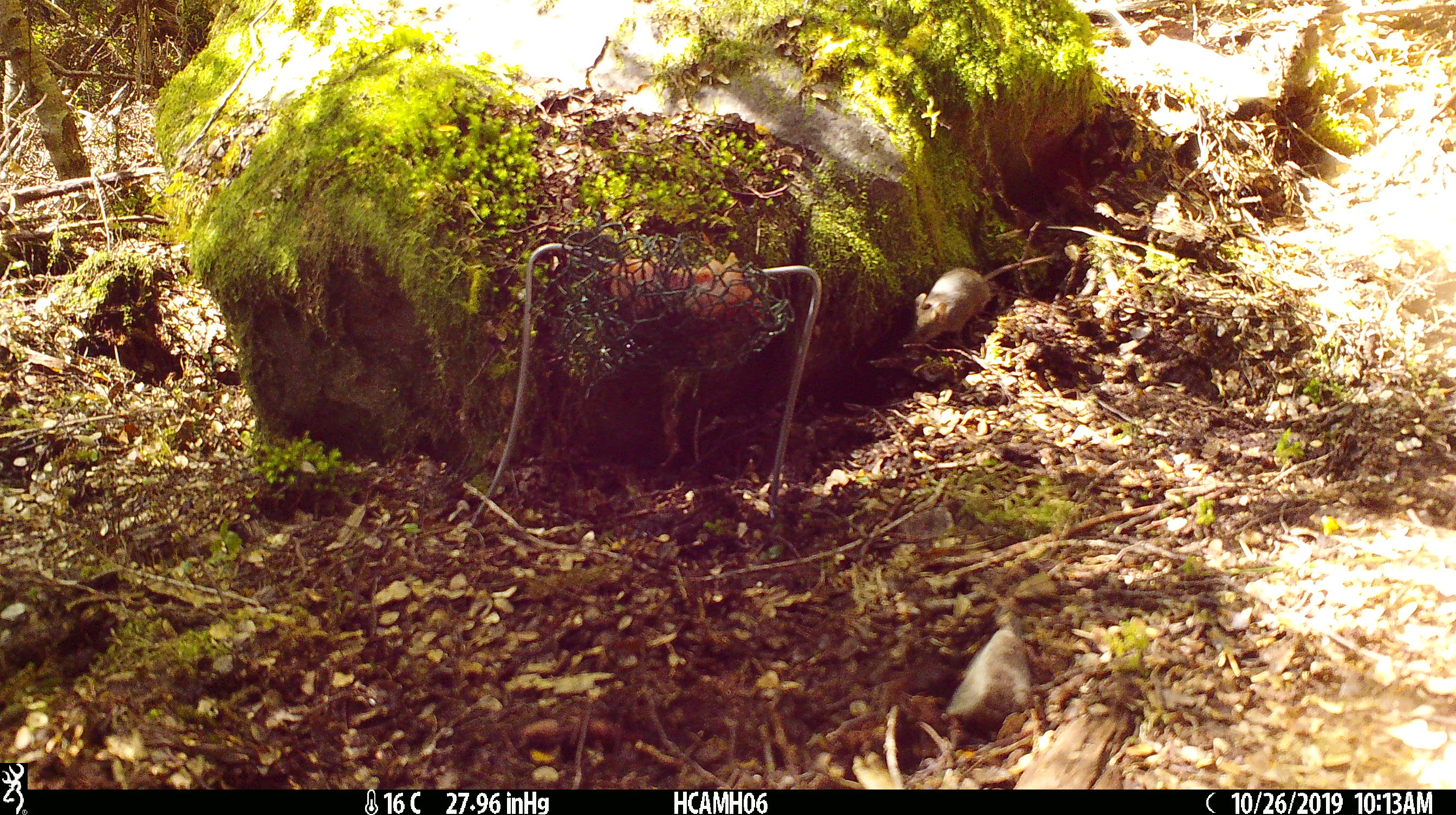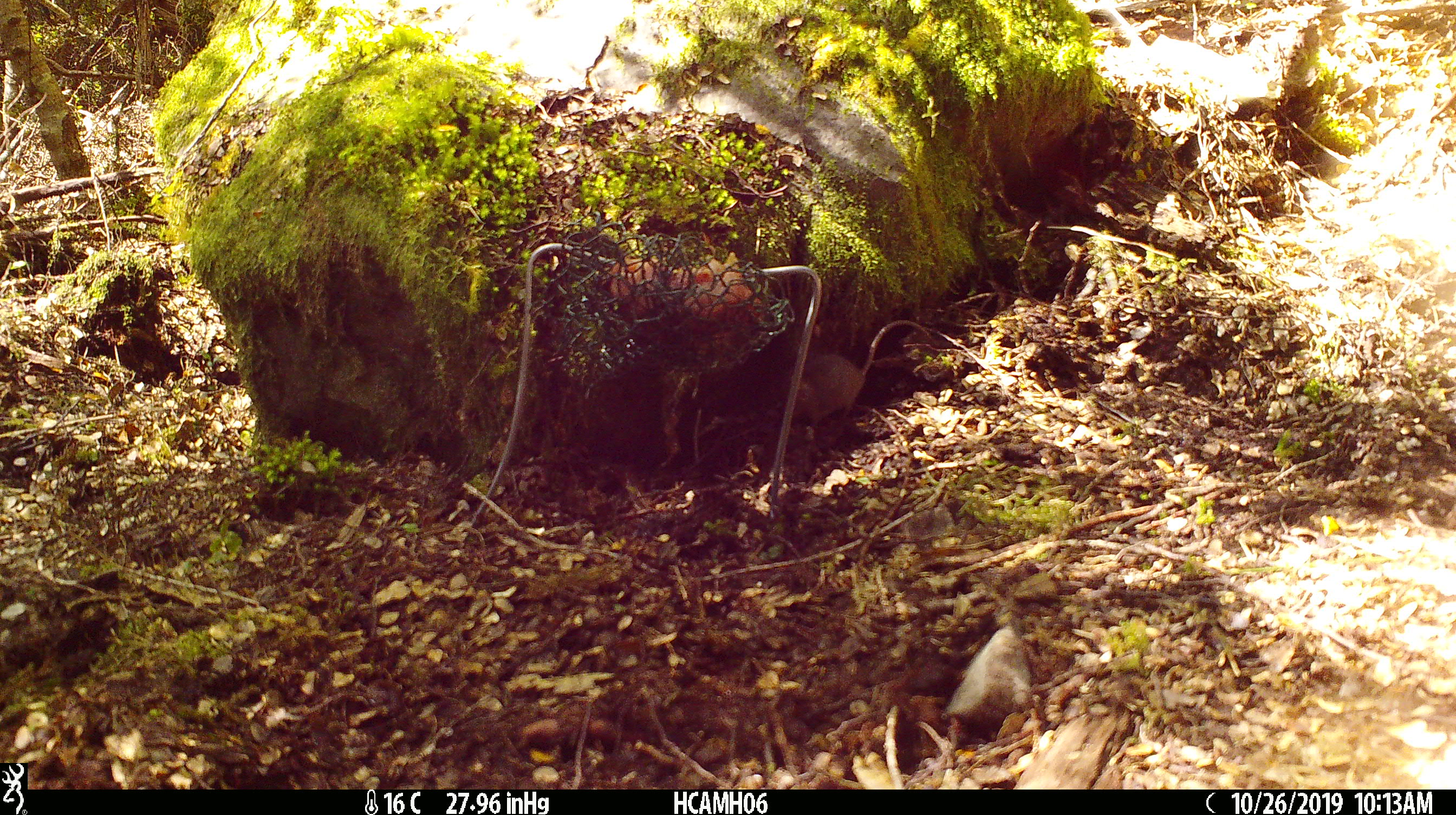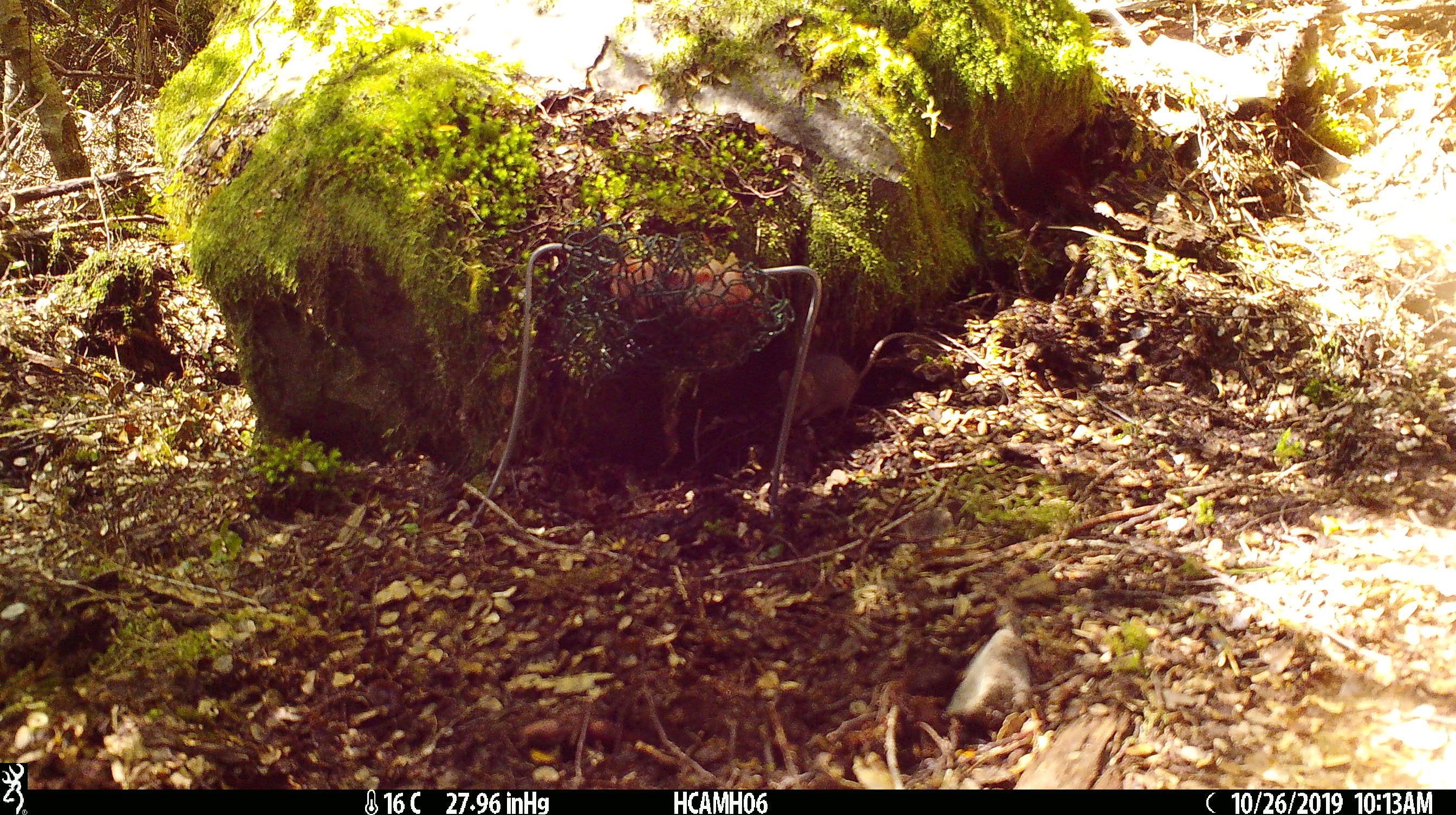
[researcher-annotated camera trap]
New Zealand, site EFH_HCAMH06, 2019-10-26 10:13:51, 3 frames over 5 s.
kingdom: Animalia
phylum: Chordata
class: Mammalia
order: Rodentia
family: Muridae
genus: Mus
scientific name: Mus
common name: mouse